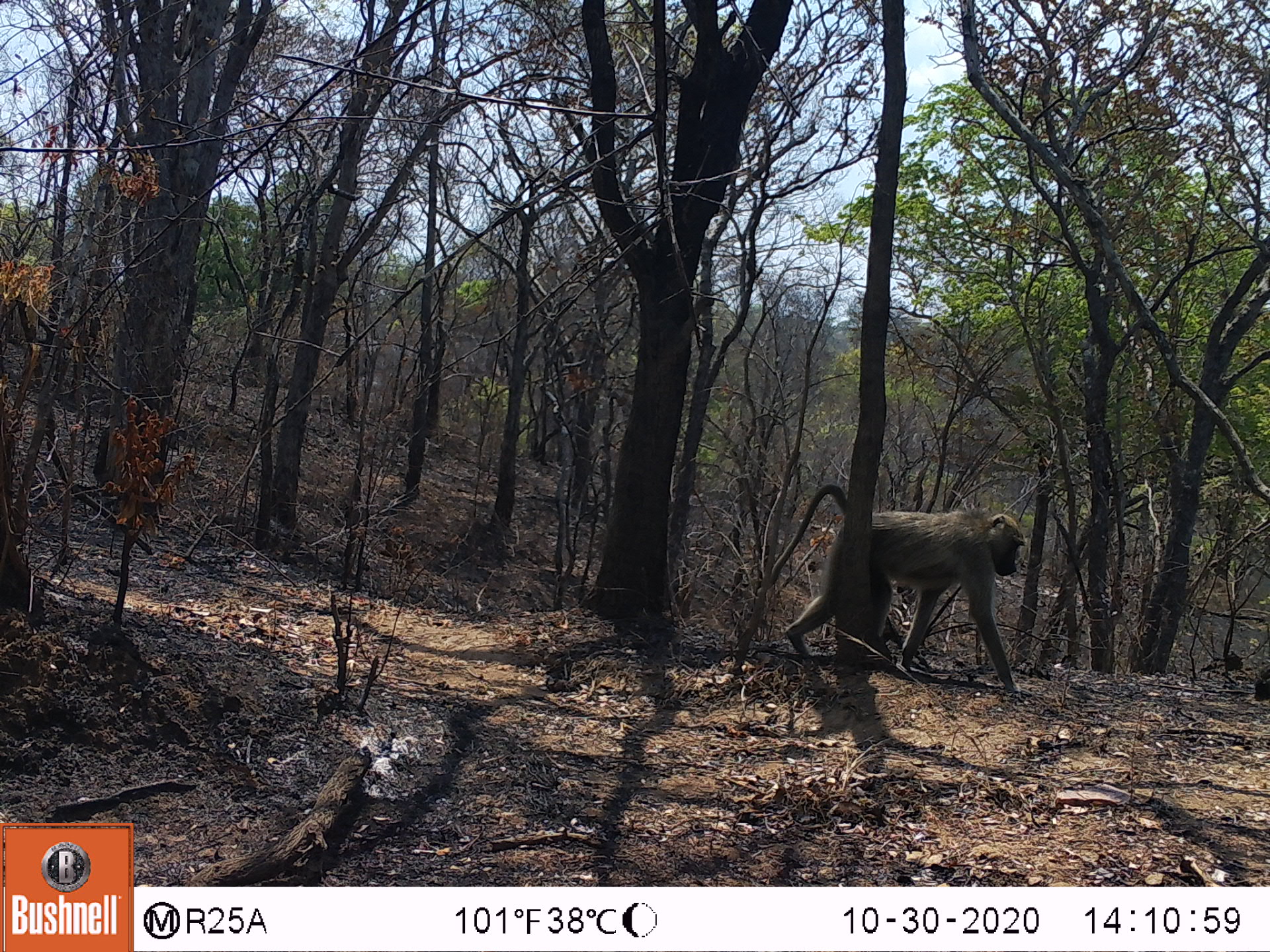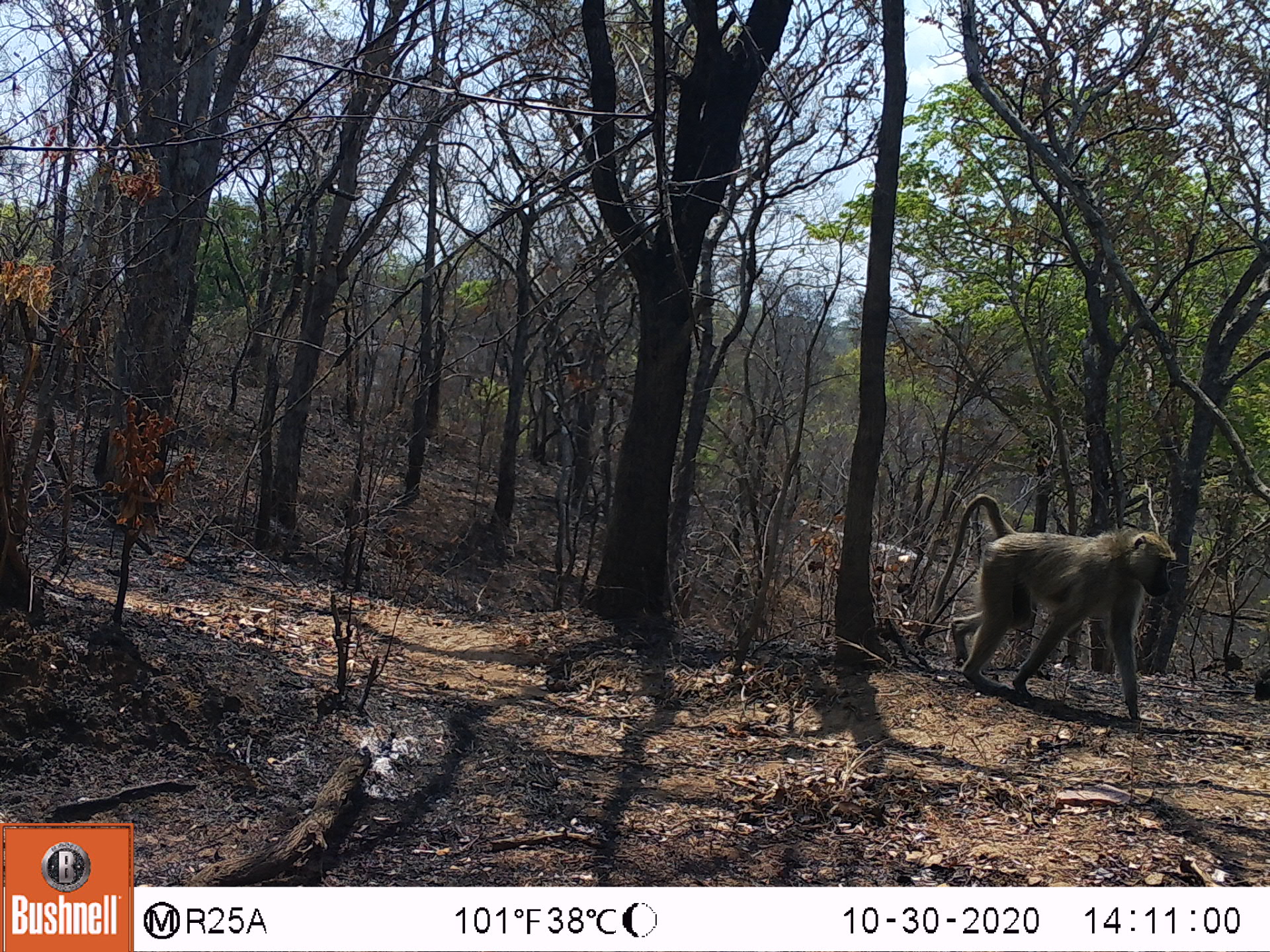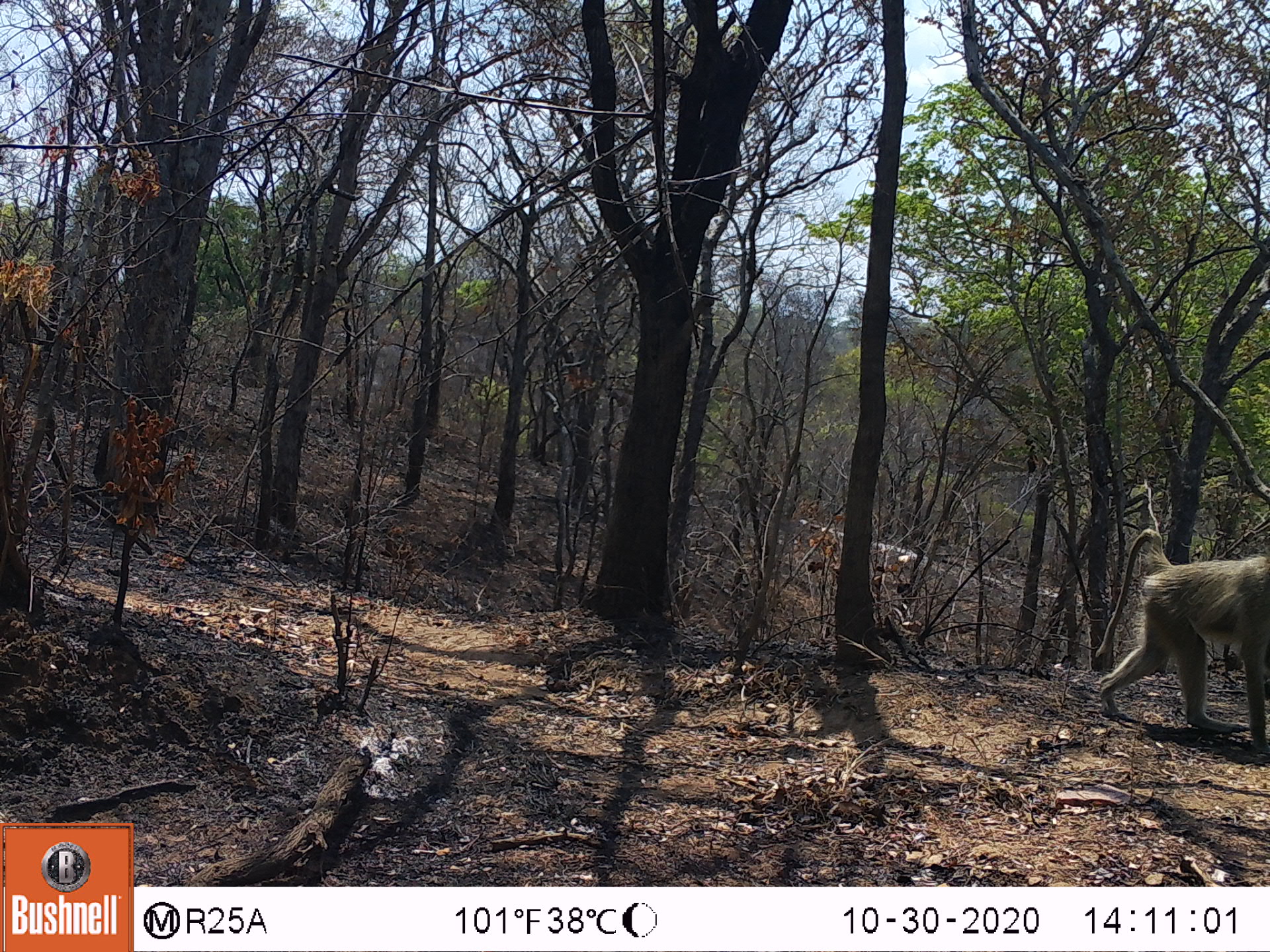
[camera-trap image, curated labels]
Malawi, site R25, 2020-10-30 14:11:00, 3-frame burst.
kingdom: Animalia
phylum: Chordata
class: Mammalia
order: Primates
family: Cercopithecidae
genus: Papio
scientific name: Papio cynocephalus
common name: yellow baboon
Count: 1.